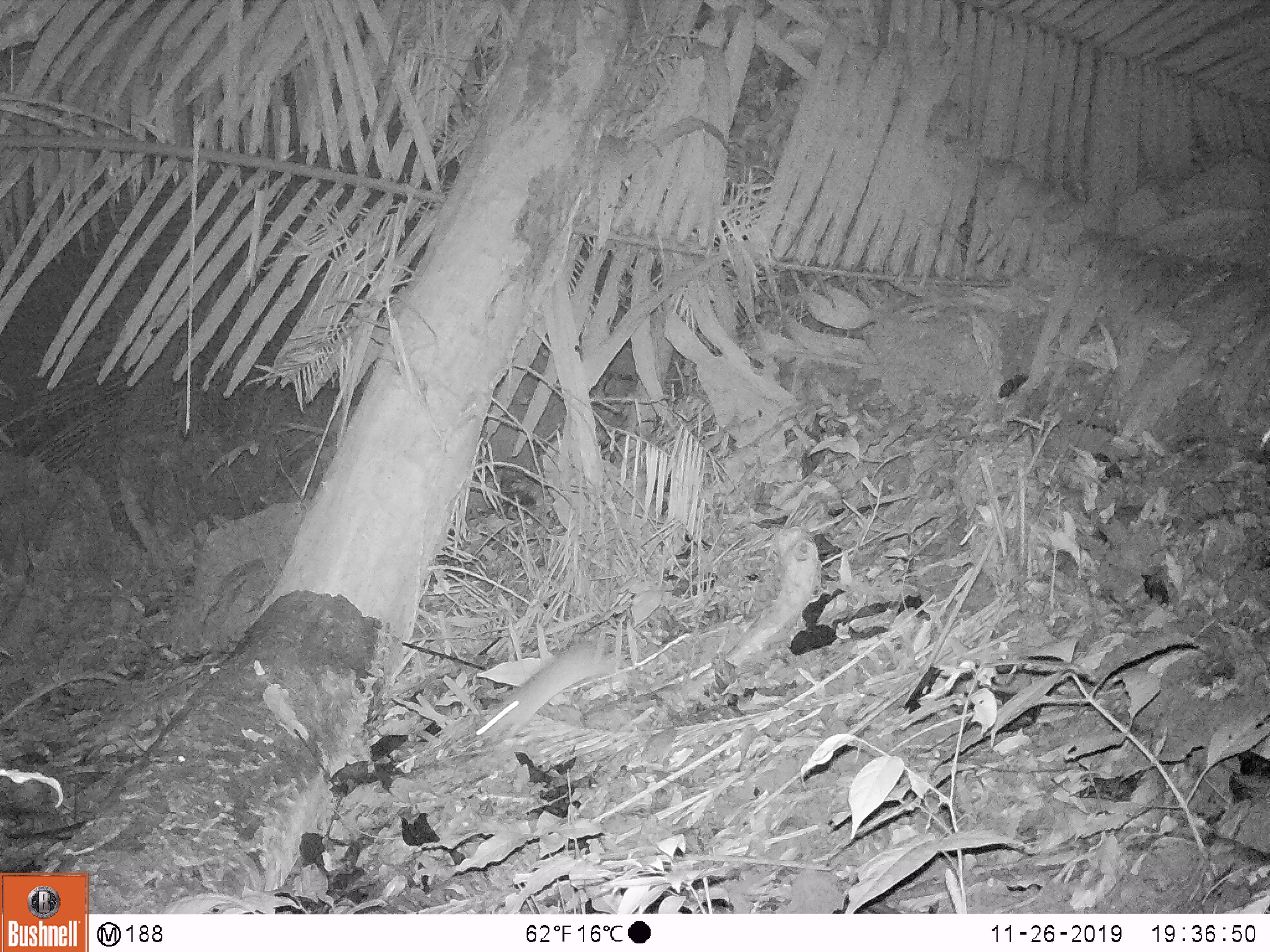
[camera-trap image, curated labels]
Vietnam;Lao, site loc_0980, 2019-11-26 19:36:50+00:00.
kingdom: Animalia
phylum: Chordata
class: Mammalia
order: Rodentia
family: Muridae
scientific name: Muridae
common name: old-world mice and rats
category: unidentified murid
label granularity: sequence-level